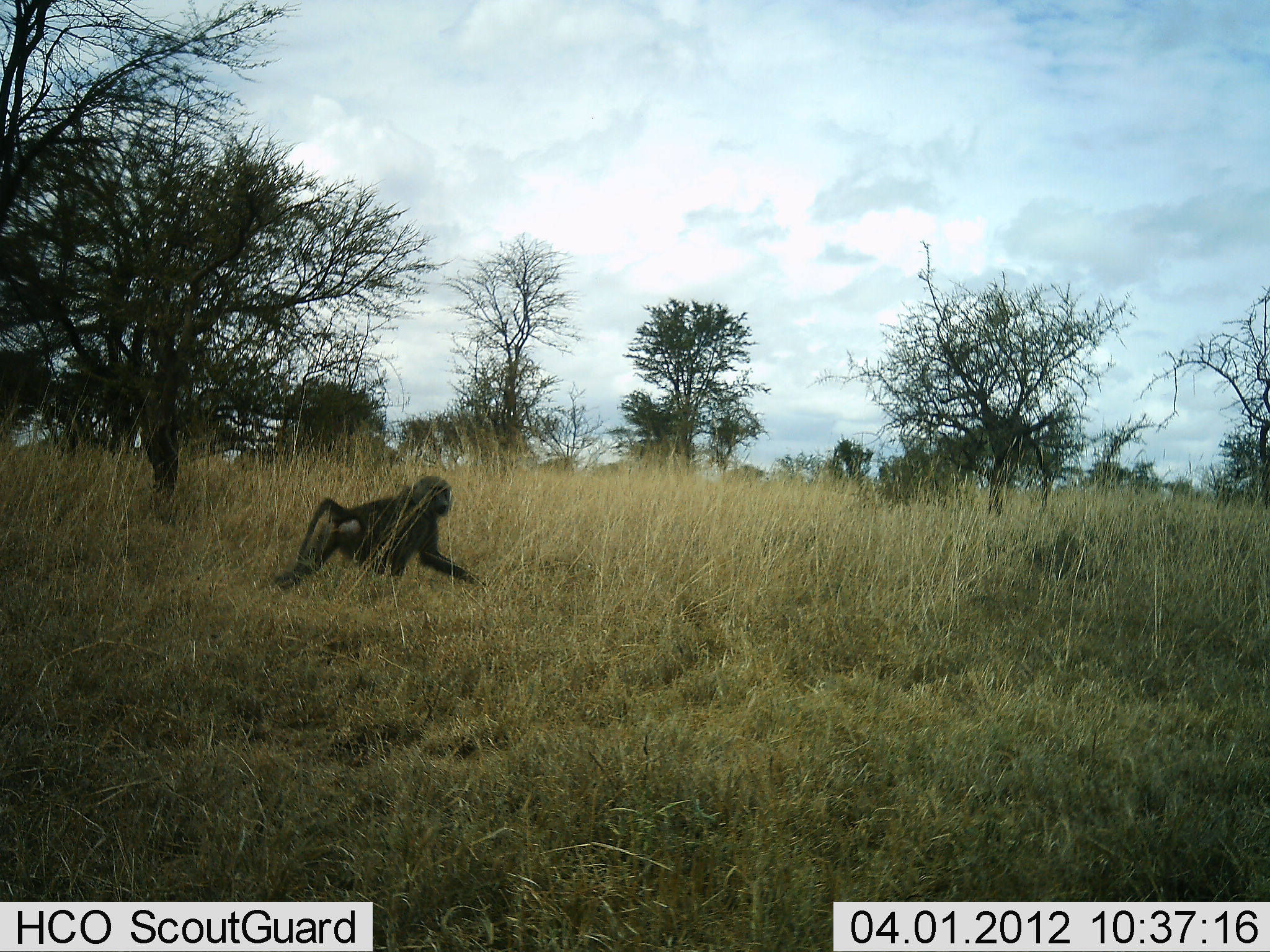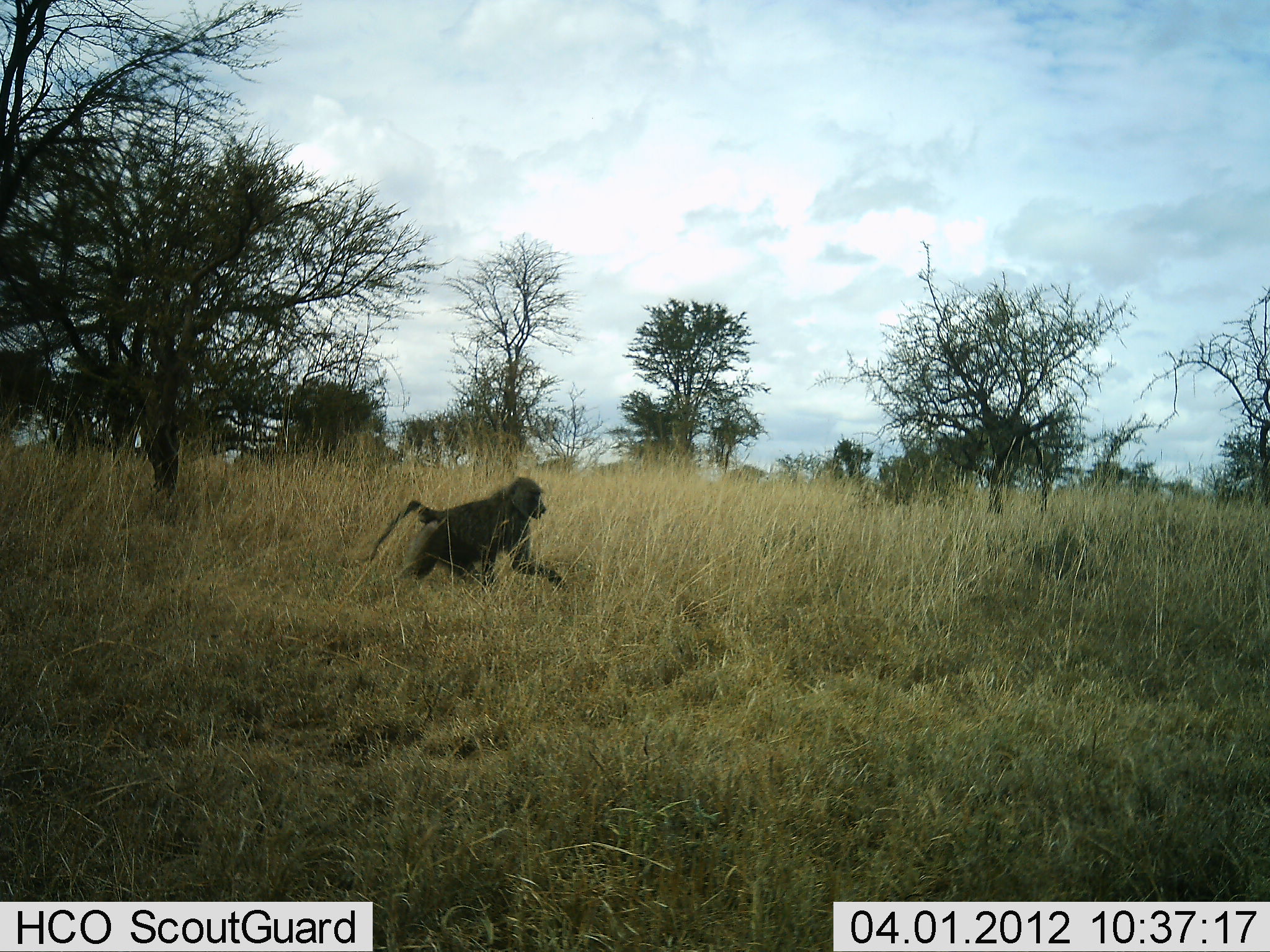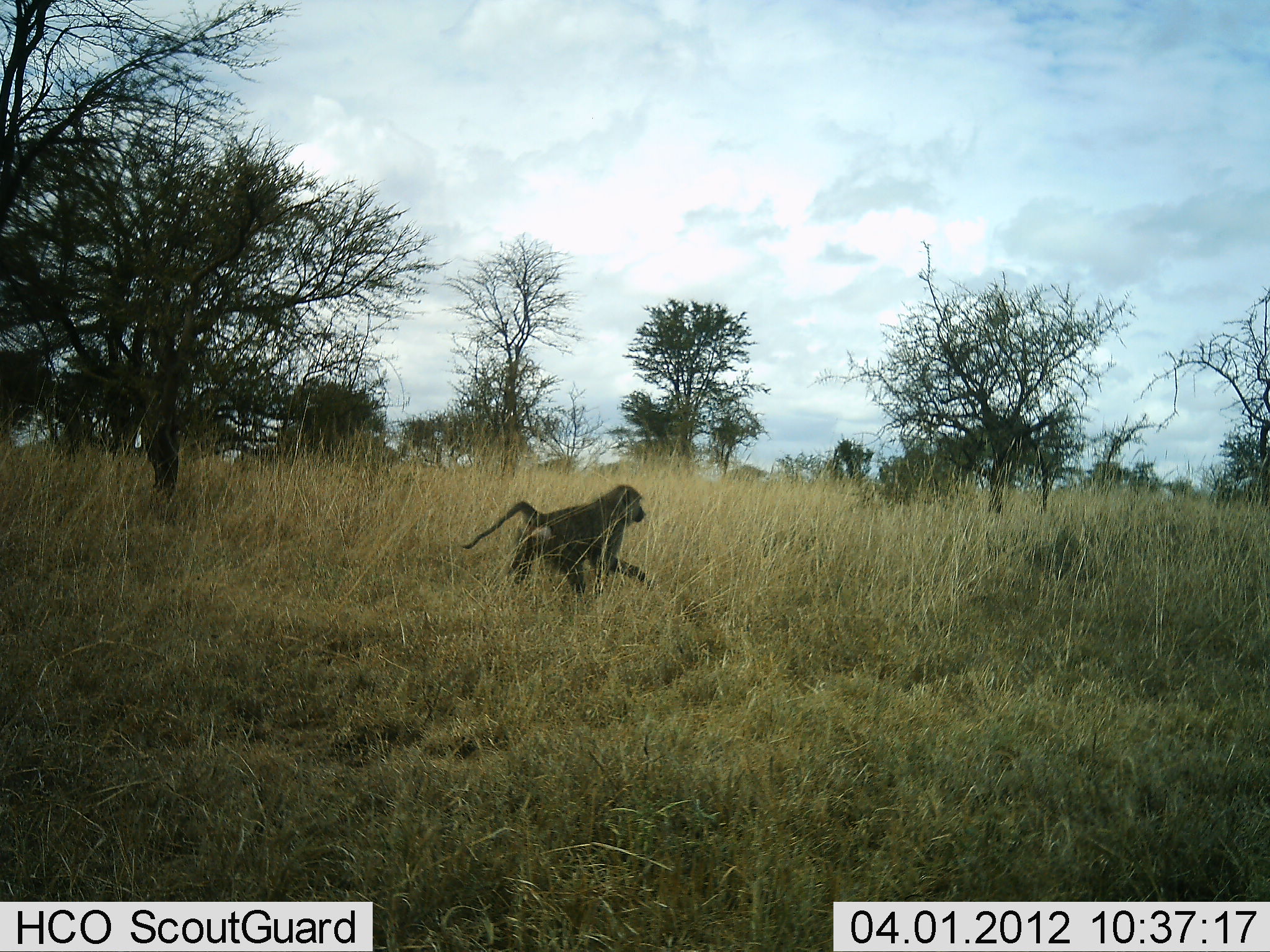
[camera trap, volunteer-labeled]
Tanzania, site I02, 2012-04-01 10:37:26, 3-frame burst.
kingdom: Animalia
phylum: Chordata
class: Mammalia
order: Primates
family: Cercopithecidae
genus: Papio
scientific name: Papio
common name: baboon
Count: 1.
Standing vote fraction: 0%.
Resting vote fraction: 0%.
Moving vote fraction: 94%.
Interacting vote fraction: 0%.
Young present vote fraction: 0%.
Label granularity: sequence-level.